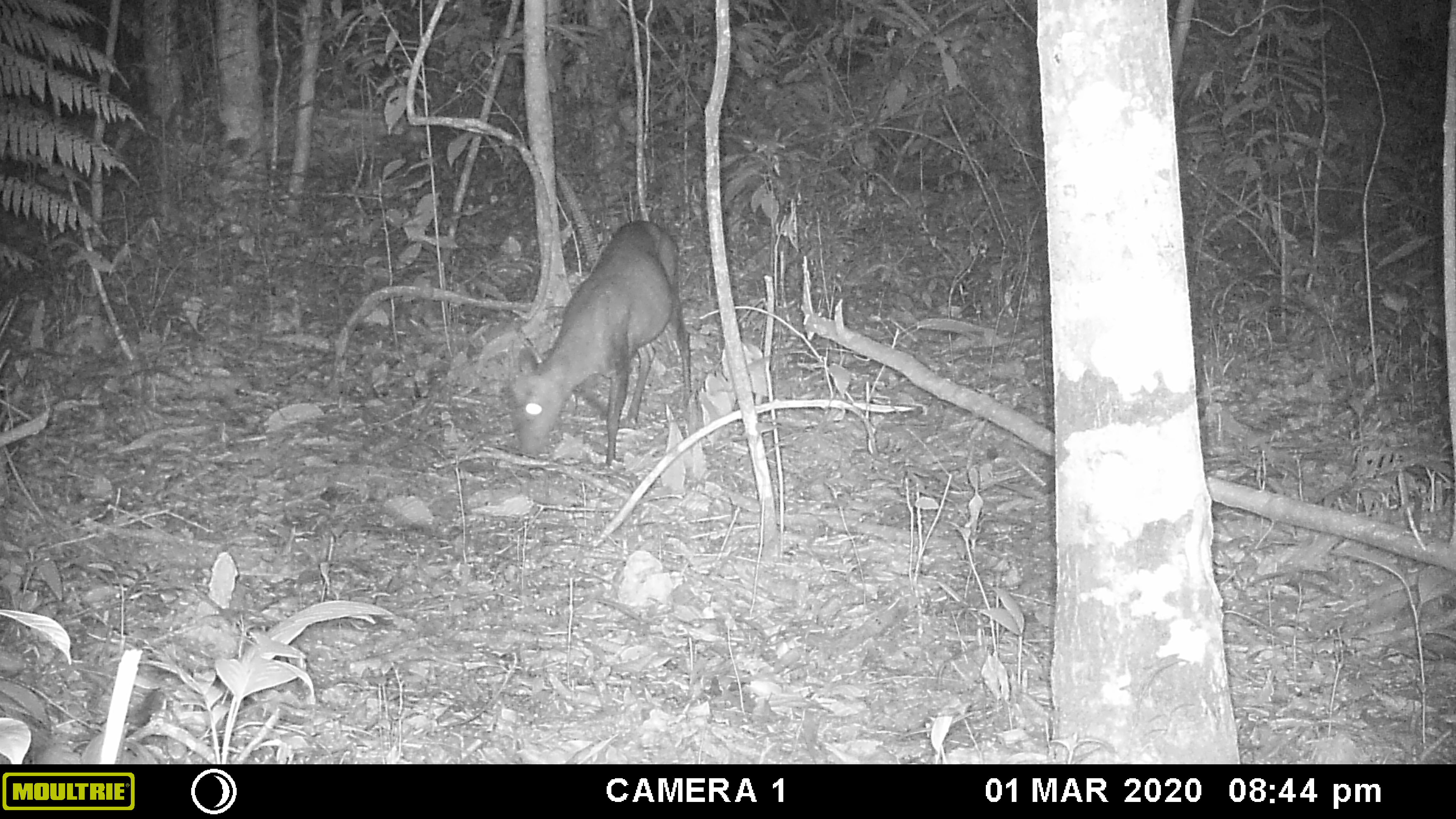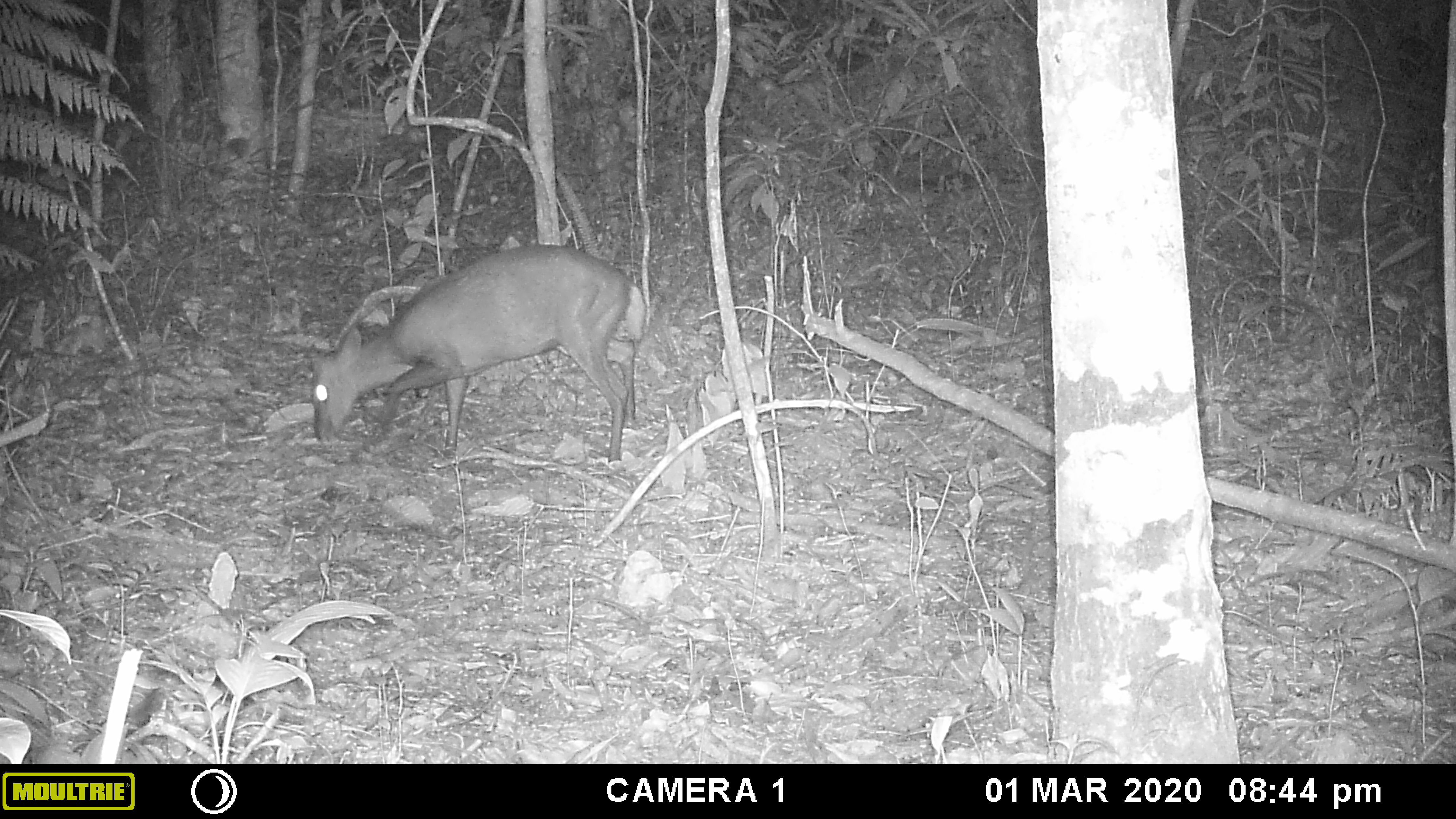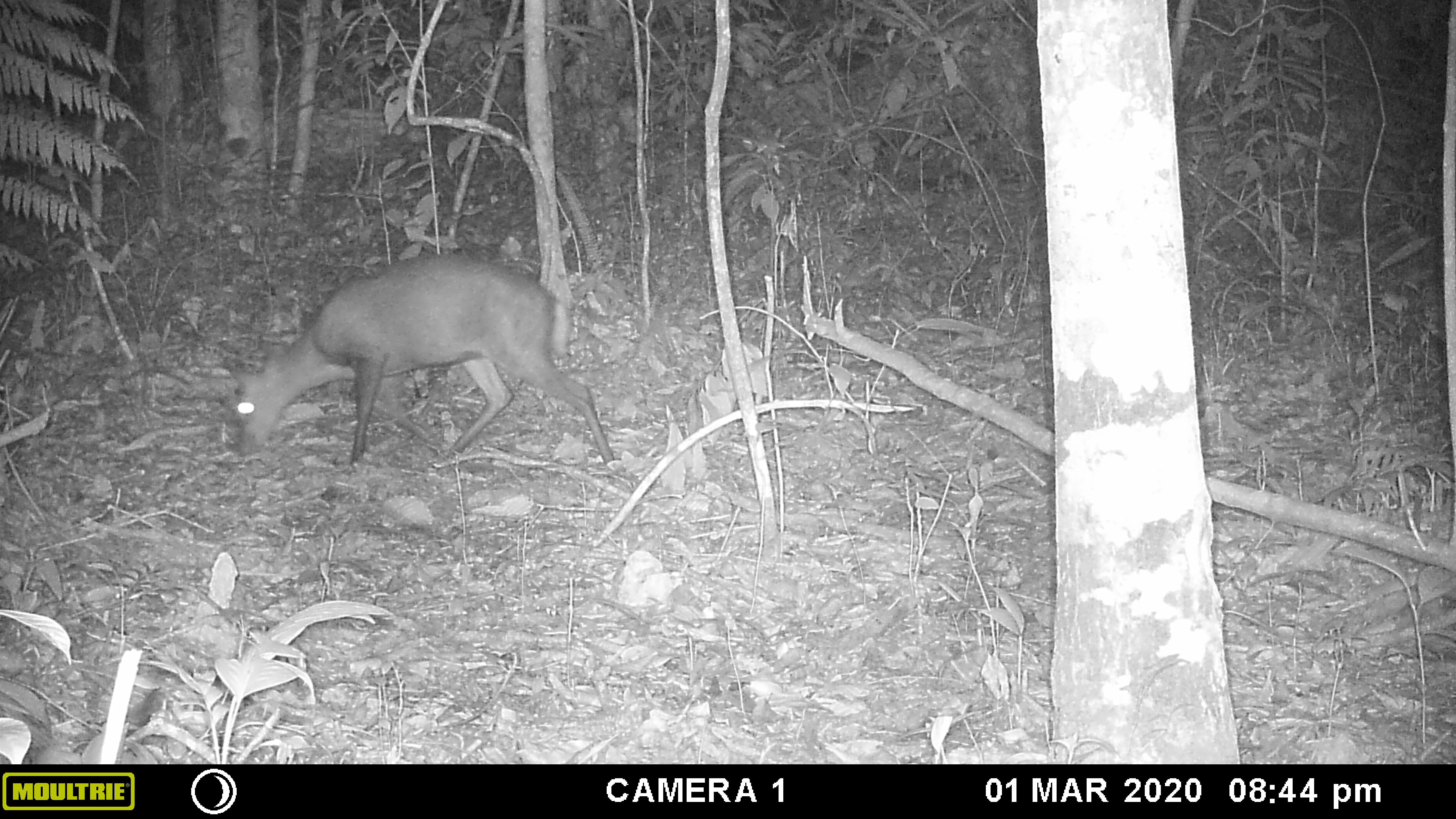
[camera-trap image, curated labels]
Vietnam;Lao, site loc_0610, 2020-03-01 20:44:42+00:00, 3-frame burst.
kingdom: Animalia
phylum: Chordata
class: Mammalia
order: Artiodactyla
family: Cervidae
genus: Muntiacus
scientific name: Muntiacus rooseveltorum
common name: roosevelt's muntjac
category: roosevelts muntjac group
Roosevelts muntjac group (roosevelt's muntjac) (Muntiacus rooseveltorum). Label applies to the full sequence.